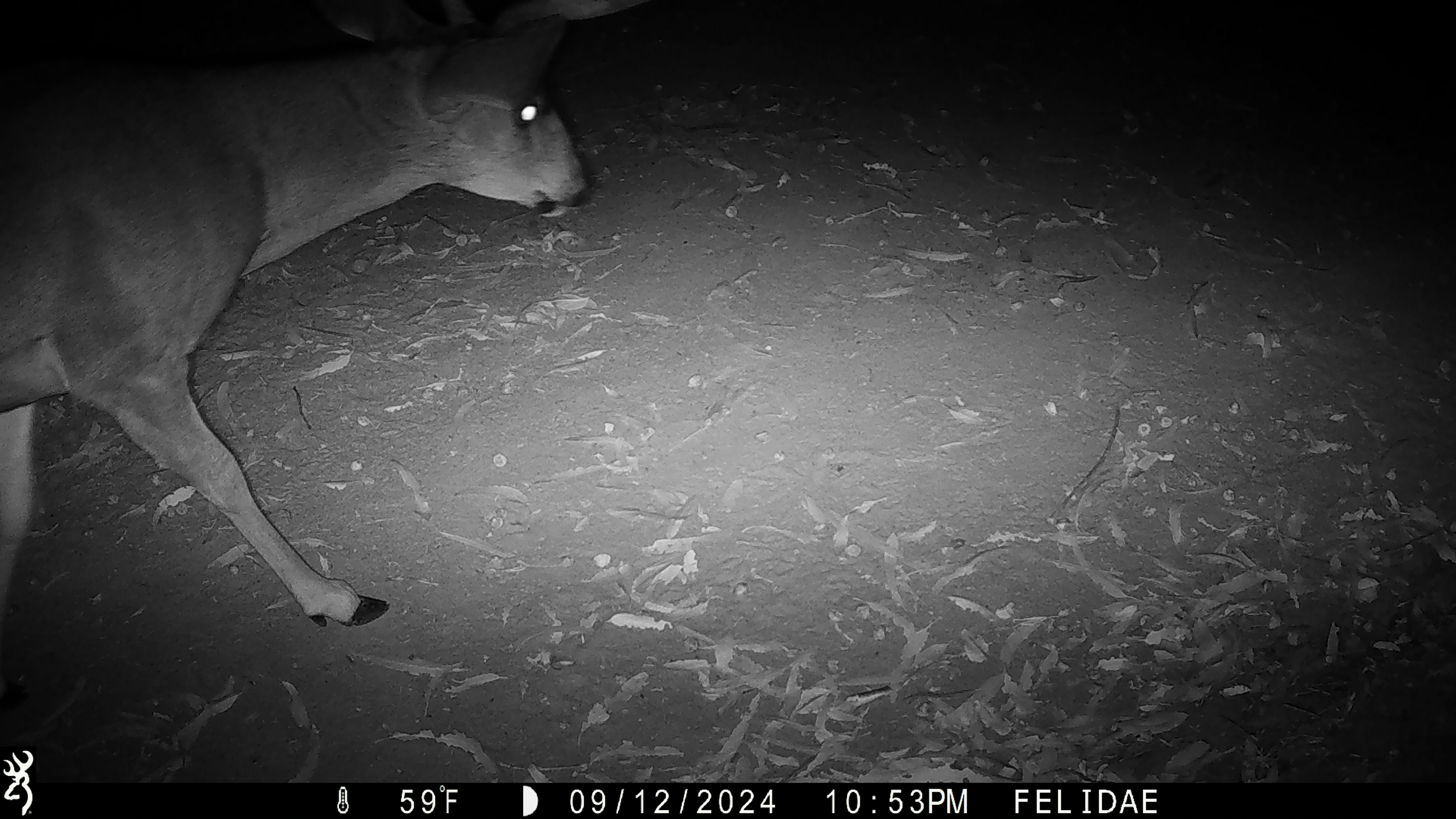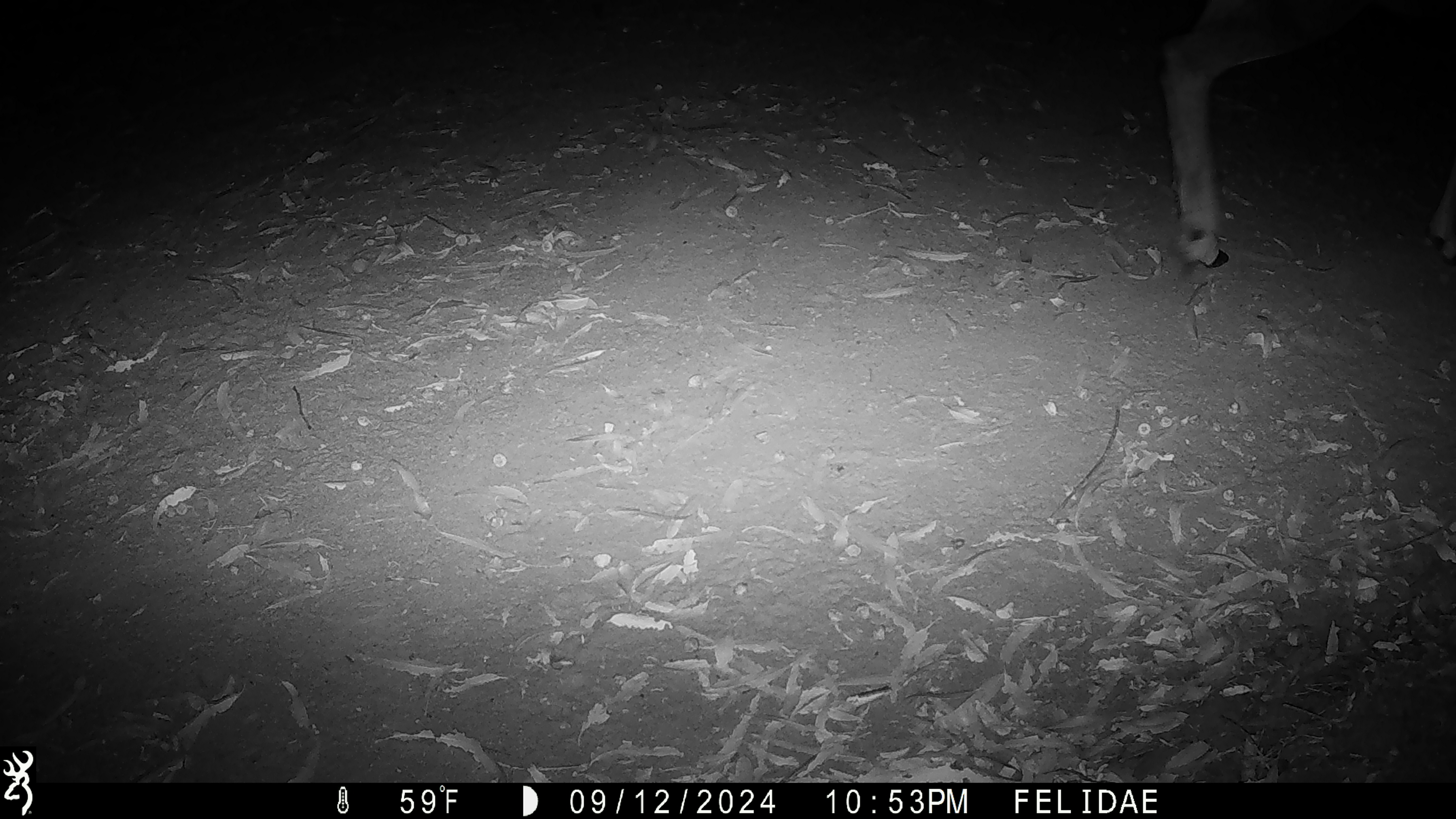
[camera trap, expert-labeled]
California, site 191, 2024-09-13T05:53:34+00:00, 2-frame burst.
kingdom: Animalia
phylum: Chordata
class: Mammalia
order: Artiodactyla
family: Cervidae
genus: Odocoileus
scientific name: Odocoileus hemionus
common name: mule deer